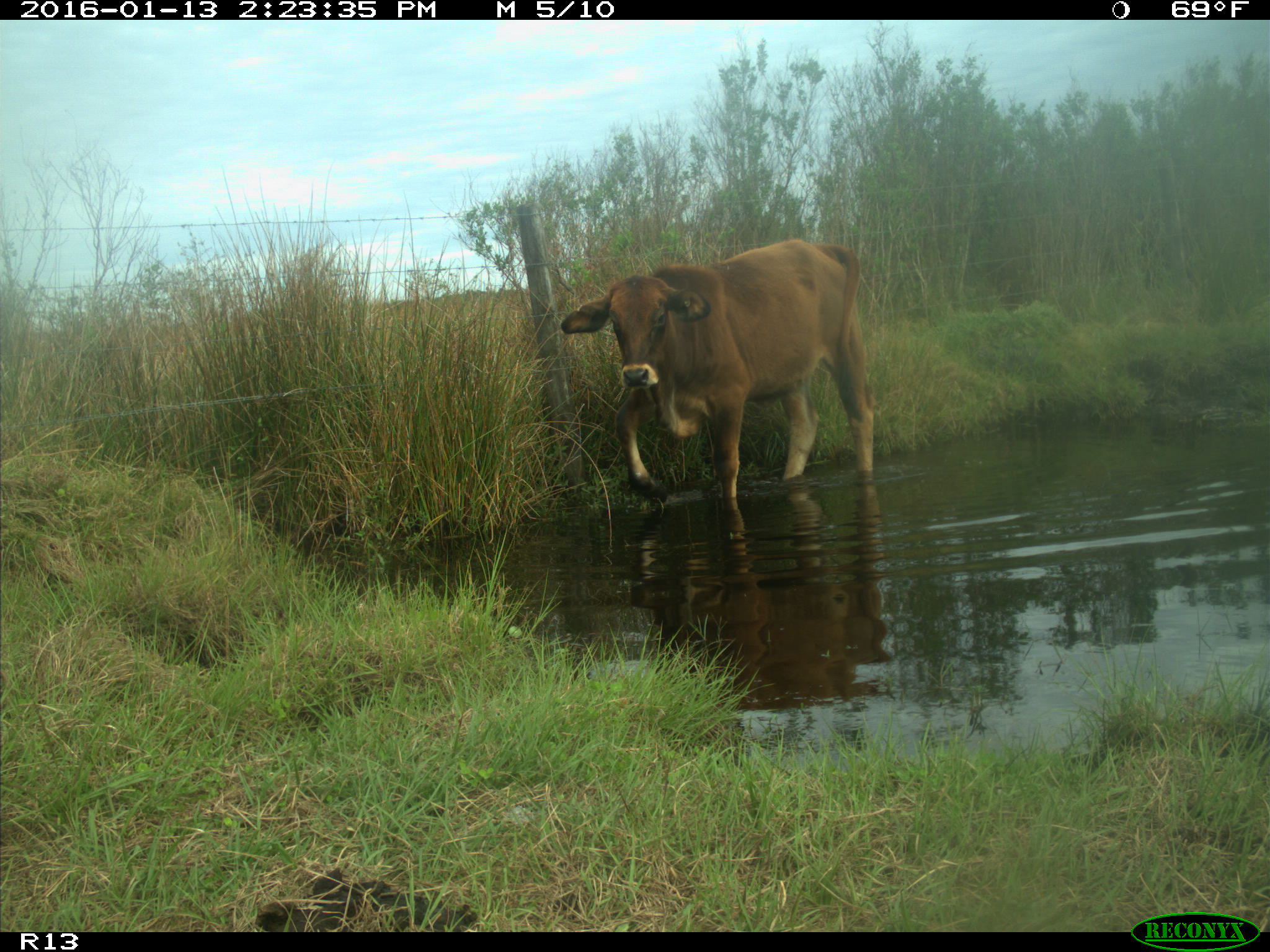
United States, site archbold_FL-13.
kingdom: Animalia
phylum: Chordata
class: Mammalia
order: Artiodactyla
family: Bovidae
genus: Bos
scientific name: Bos taurus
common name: domestic cow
Bos taurus (domestic cow).